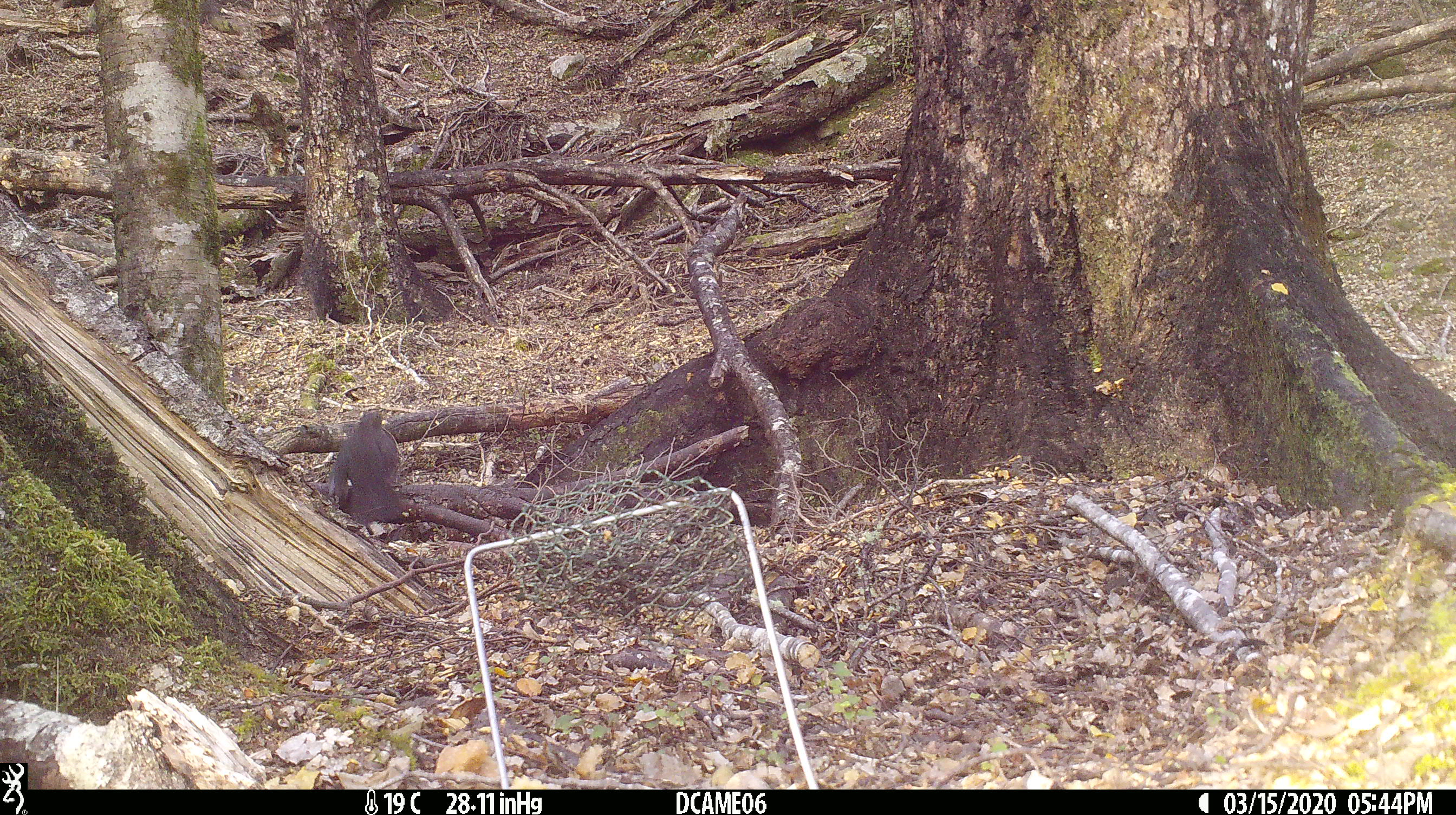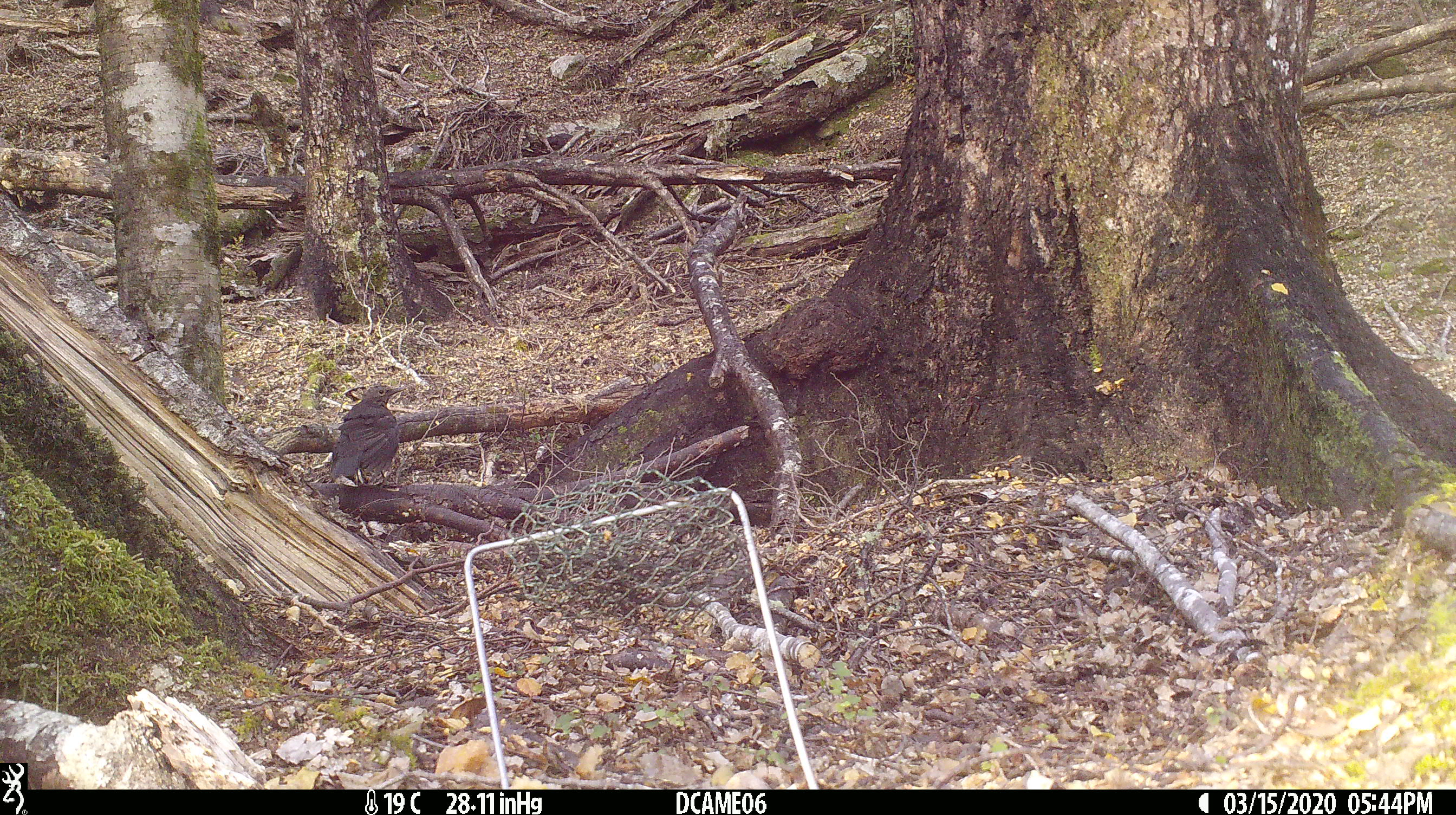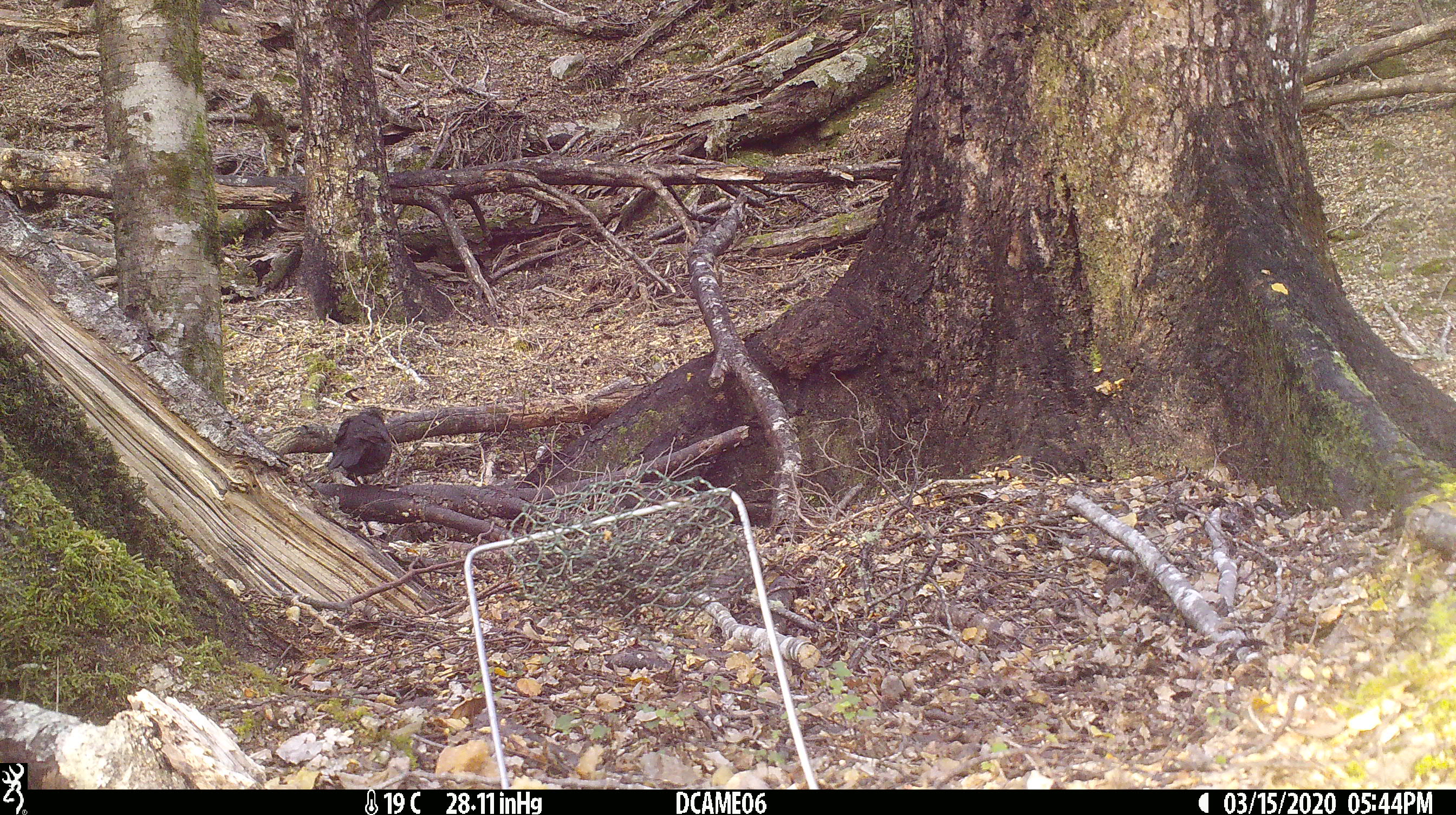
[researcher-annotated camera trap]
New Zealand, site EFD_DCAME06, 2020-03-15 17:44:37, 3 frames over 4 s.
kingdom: Animalia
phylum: Chordata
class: Aves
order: Passeriformes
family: Turdidae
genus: Turdus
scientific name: Turdus merula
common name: eurasian blackbird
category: blackbird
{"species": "blackbird (eurasian blackbird) (Turdus merula)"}